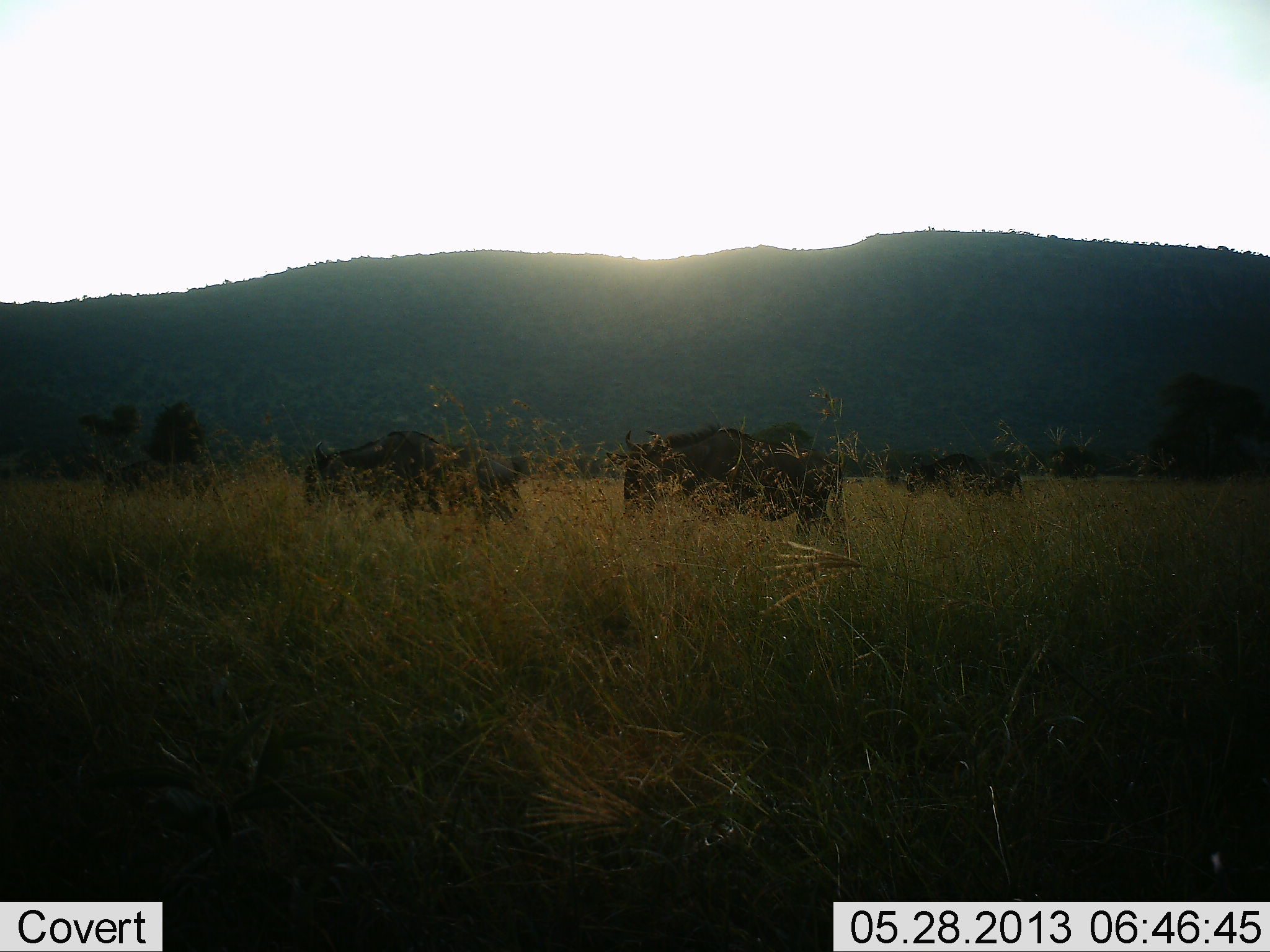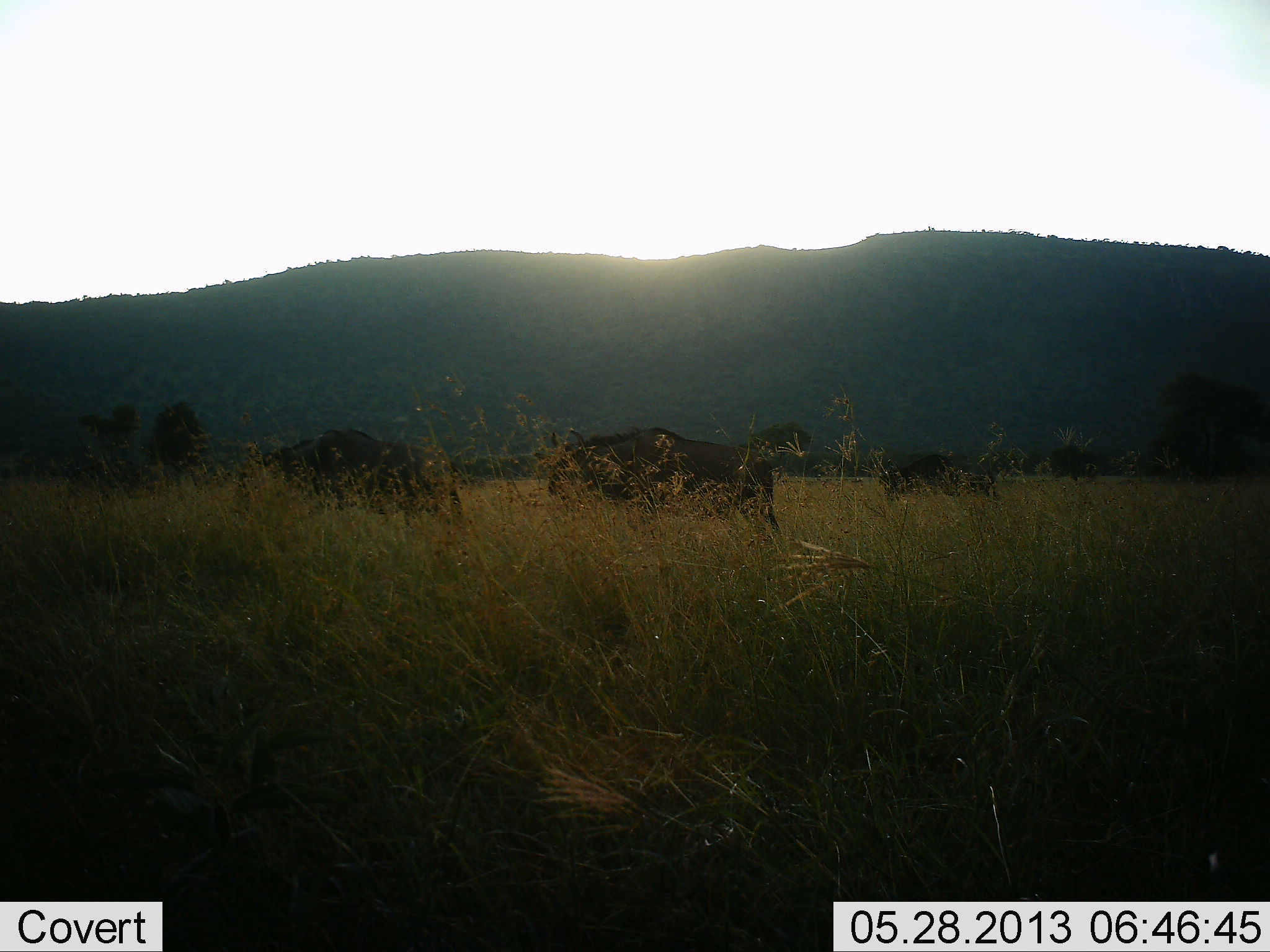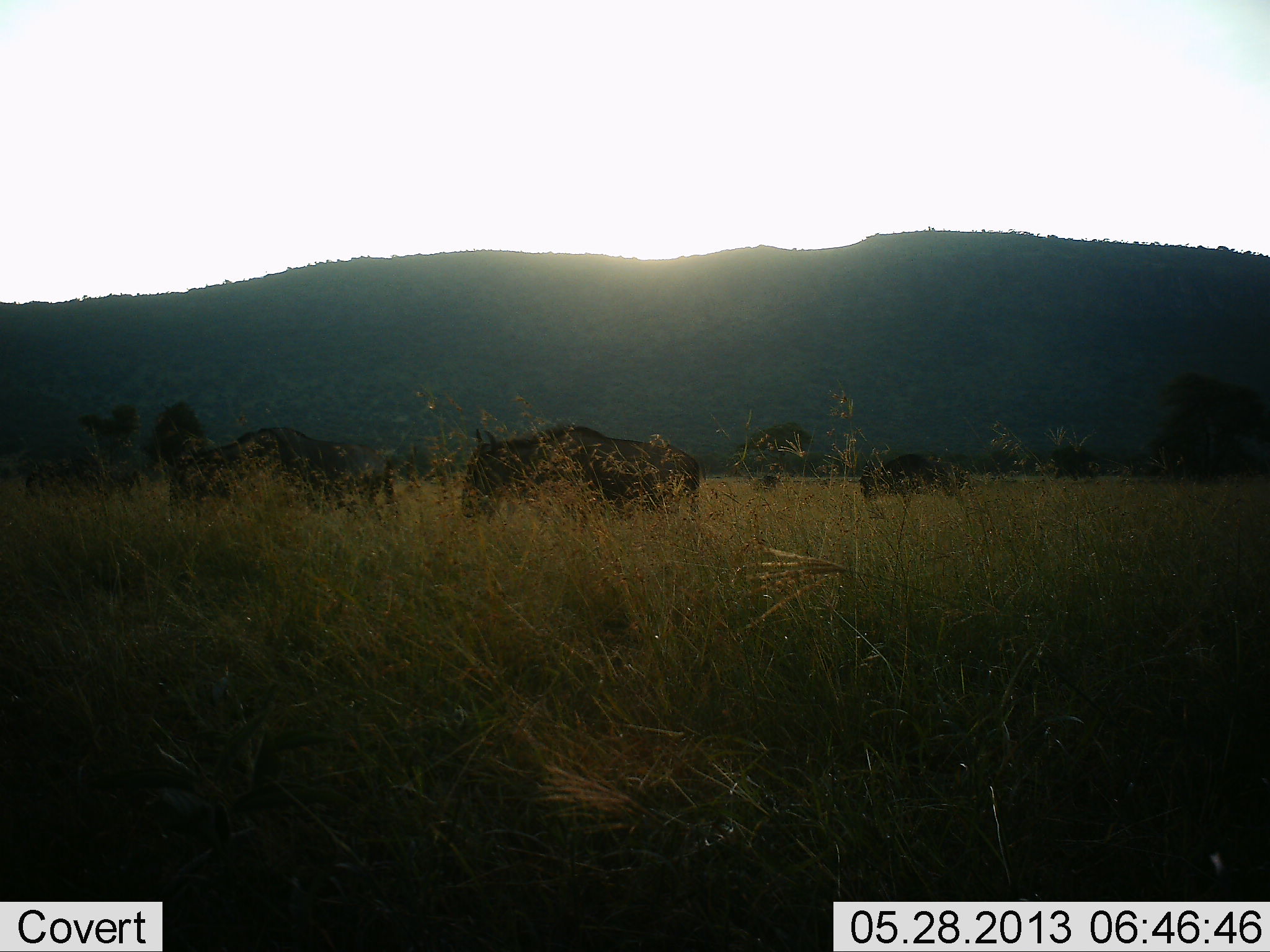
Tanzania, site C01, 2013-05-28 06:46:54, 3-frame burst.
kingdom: Animalia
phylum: Chordata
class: Mammalia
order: Artiodactyla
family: Bovidae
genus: Connochaetes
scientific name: Connochaetes taurinus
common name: blue wildebeest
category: wildebeest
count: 4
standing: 0%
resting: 0%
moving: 100%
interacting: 0%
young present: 0%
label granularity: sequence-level